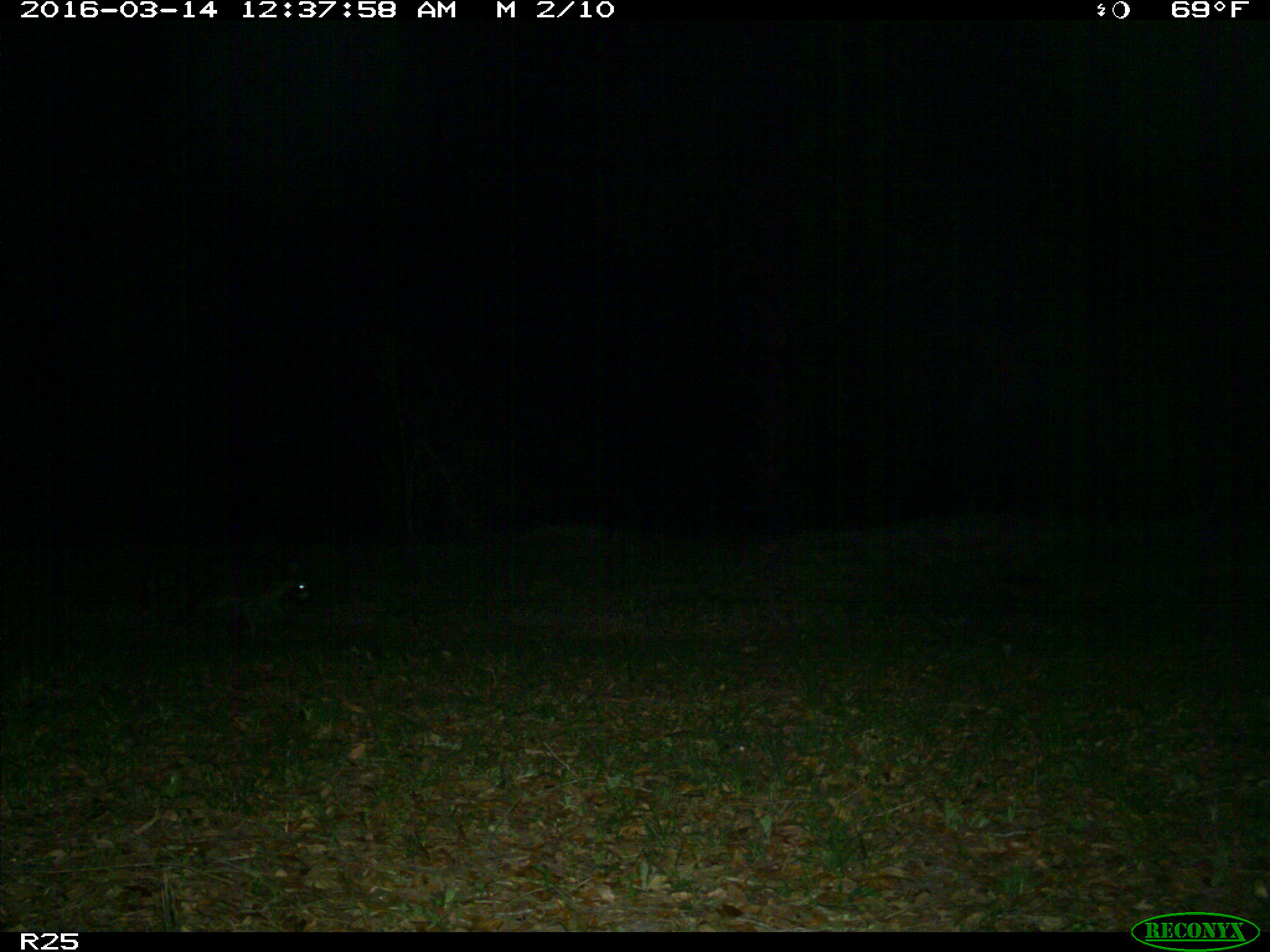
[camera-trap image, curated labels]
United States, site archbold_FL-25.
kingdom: Animalia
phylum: Chordata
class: Mammalia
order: Carnivora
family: Procyonidae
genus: Procyon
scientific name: Procyon lotor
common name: common raccoon